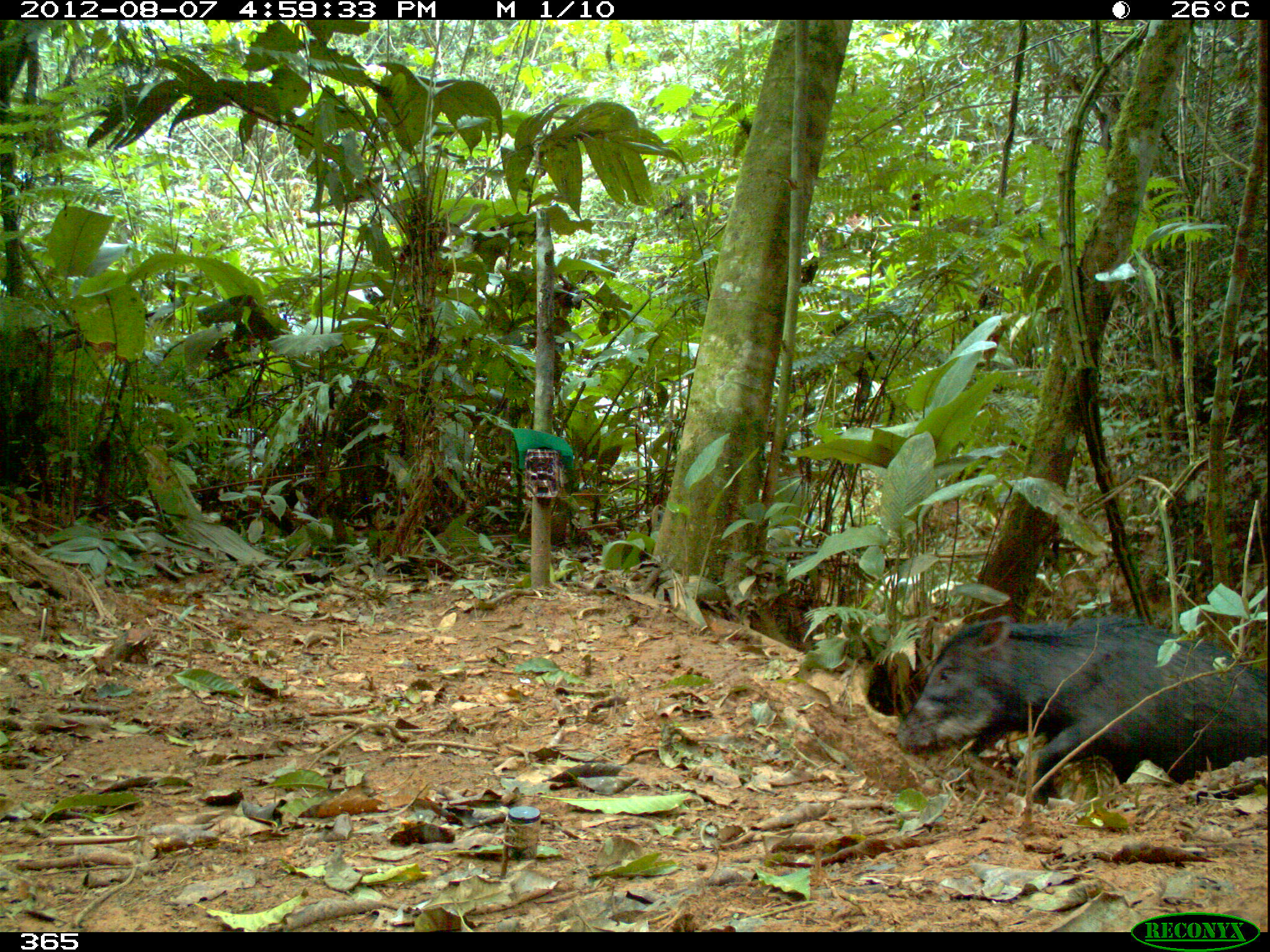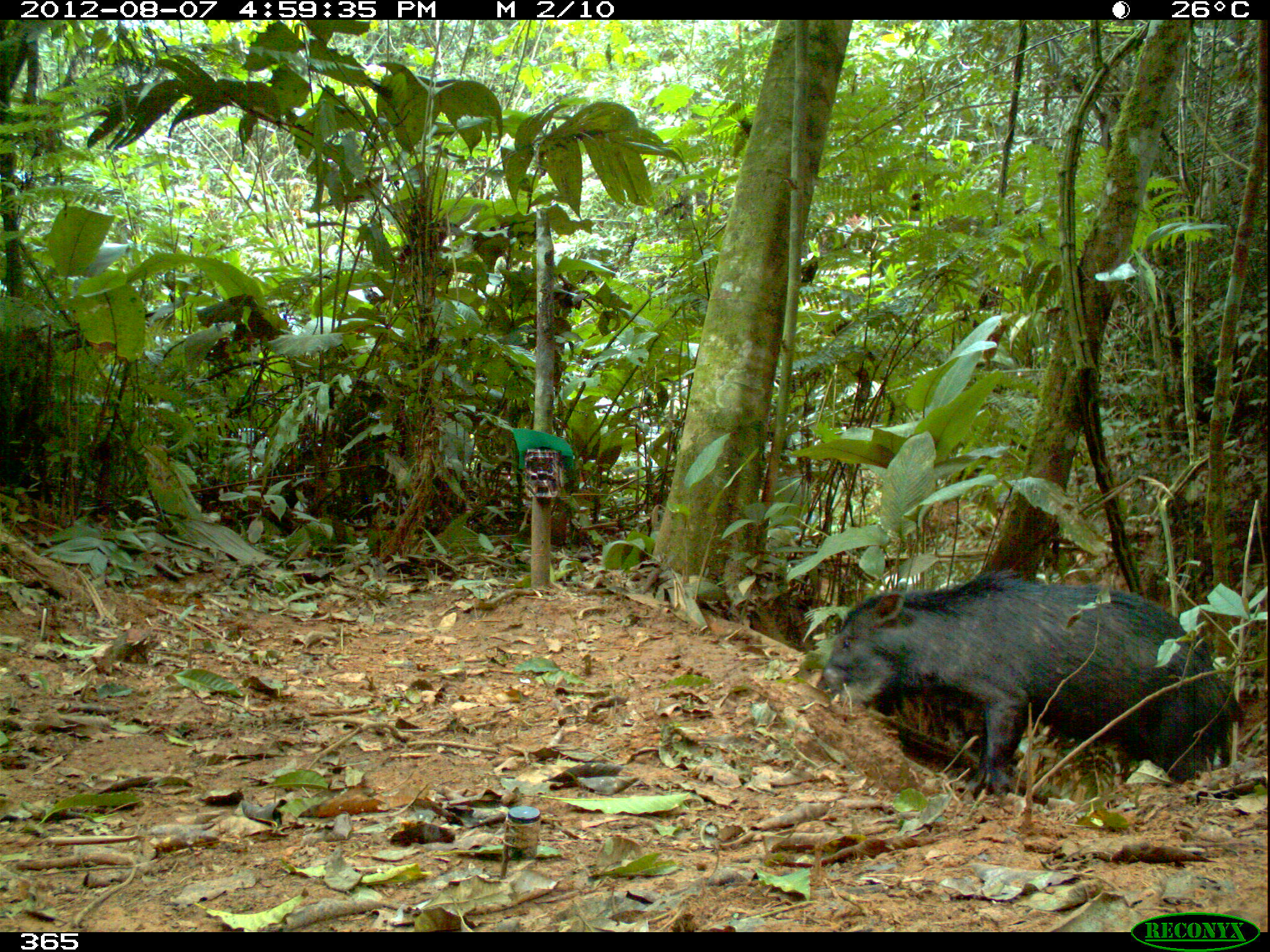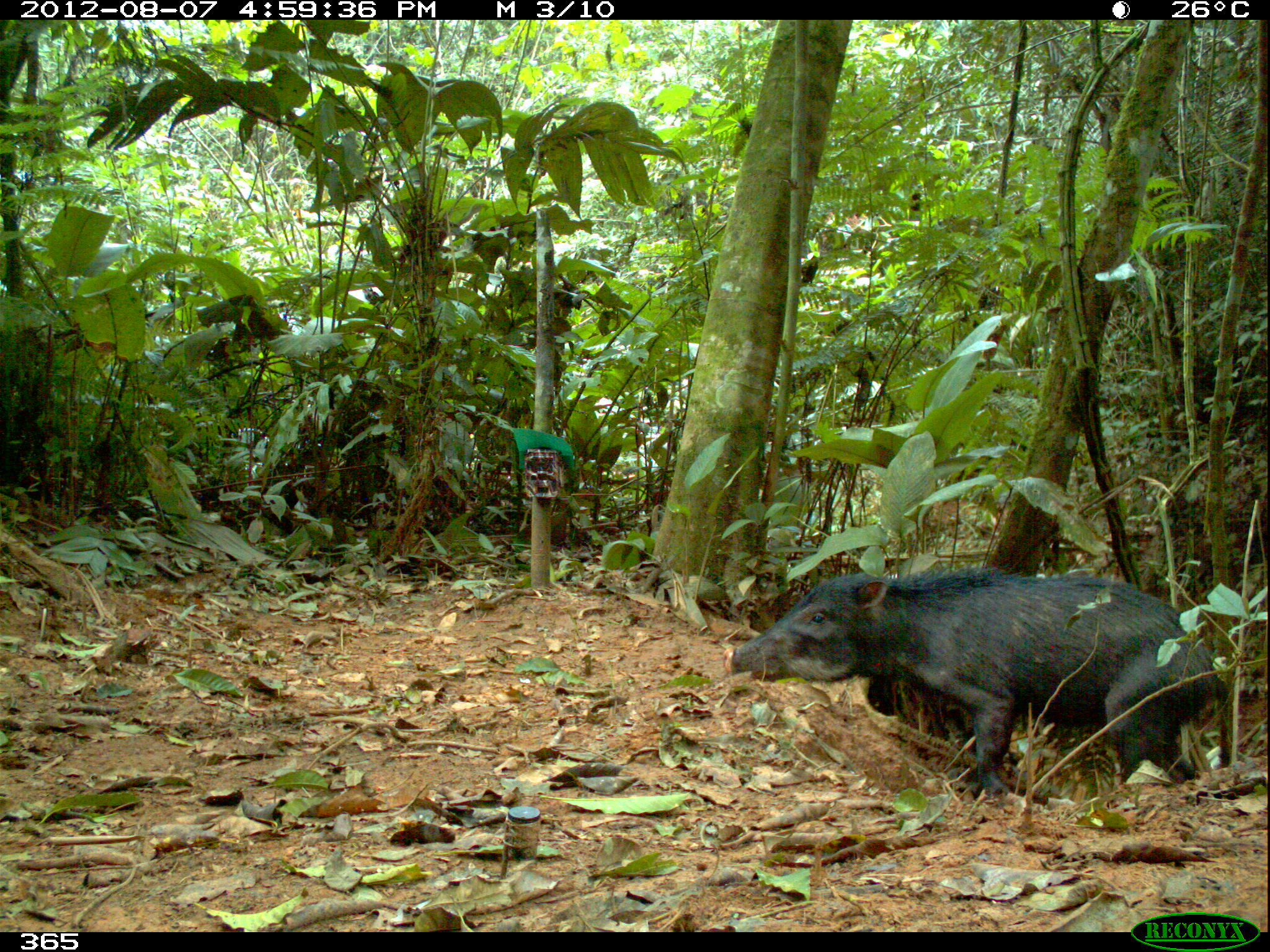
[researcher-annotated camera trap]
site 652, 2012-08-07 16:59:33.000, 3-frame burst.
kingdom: Animalia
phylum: Chordata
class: Mammalia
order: Artiodactyla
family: Tayassuidae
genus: Tayassu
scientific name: Tayassu pecari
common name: white-lipped peccary